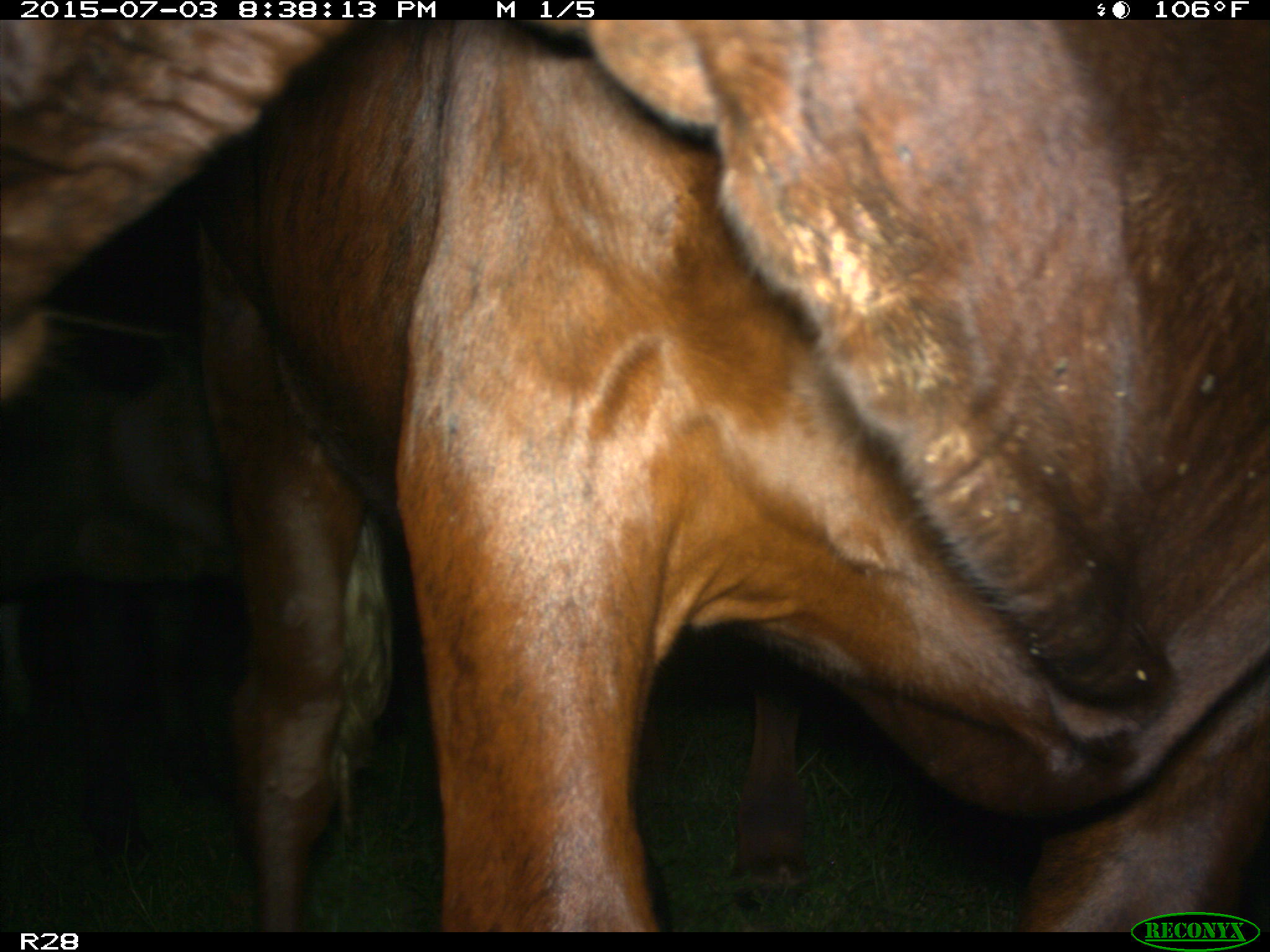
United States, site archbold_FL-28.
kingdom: Animalia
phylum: Chordata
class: Mammalia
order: Artiodactyla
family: Bovidae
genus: Bos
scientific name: Bos taurus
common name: domestic cow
Bos taurus (domestic cow).